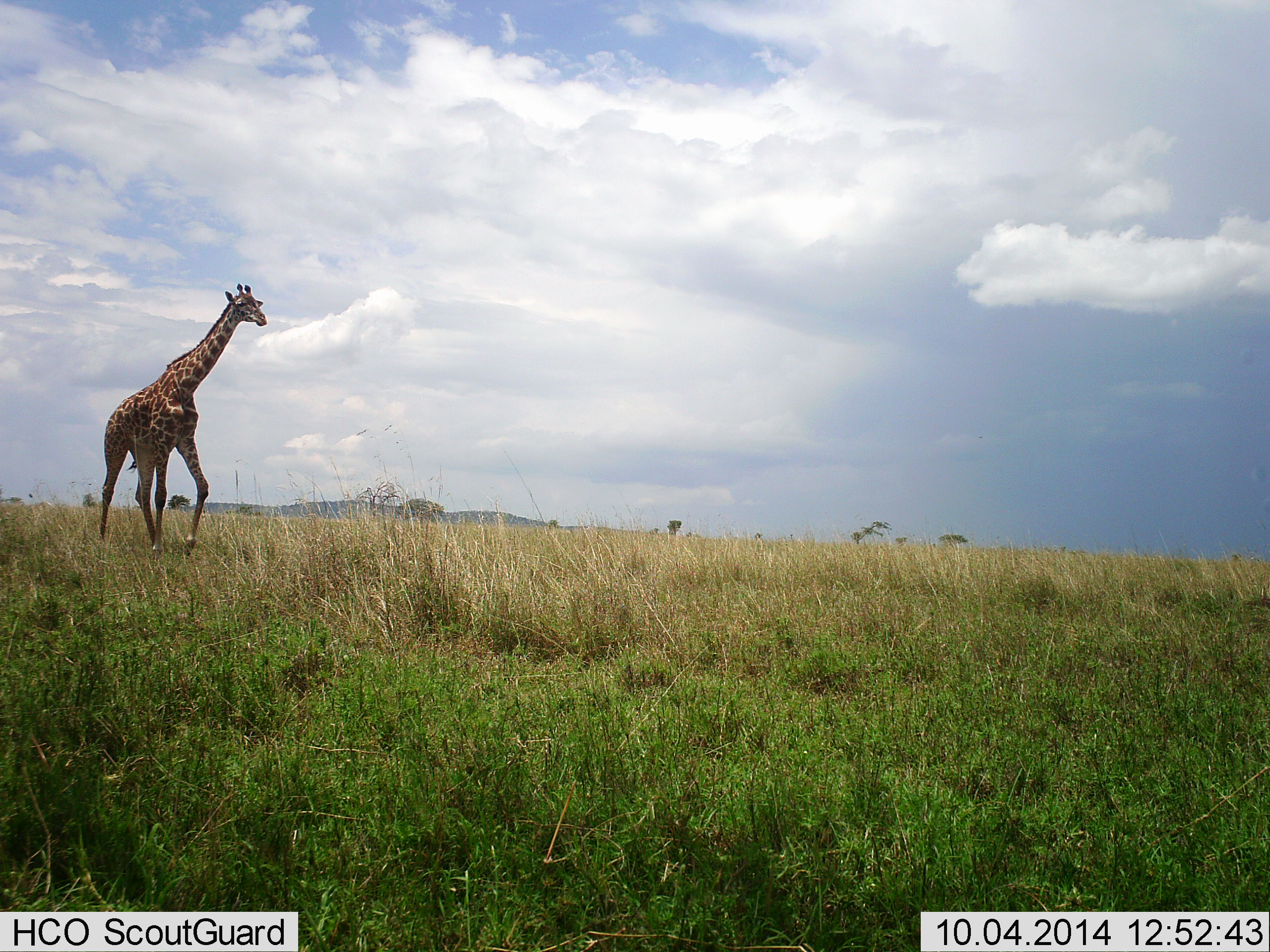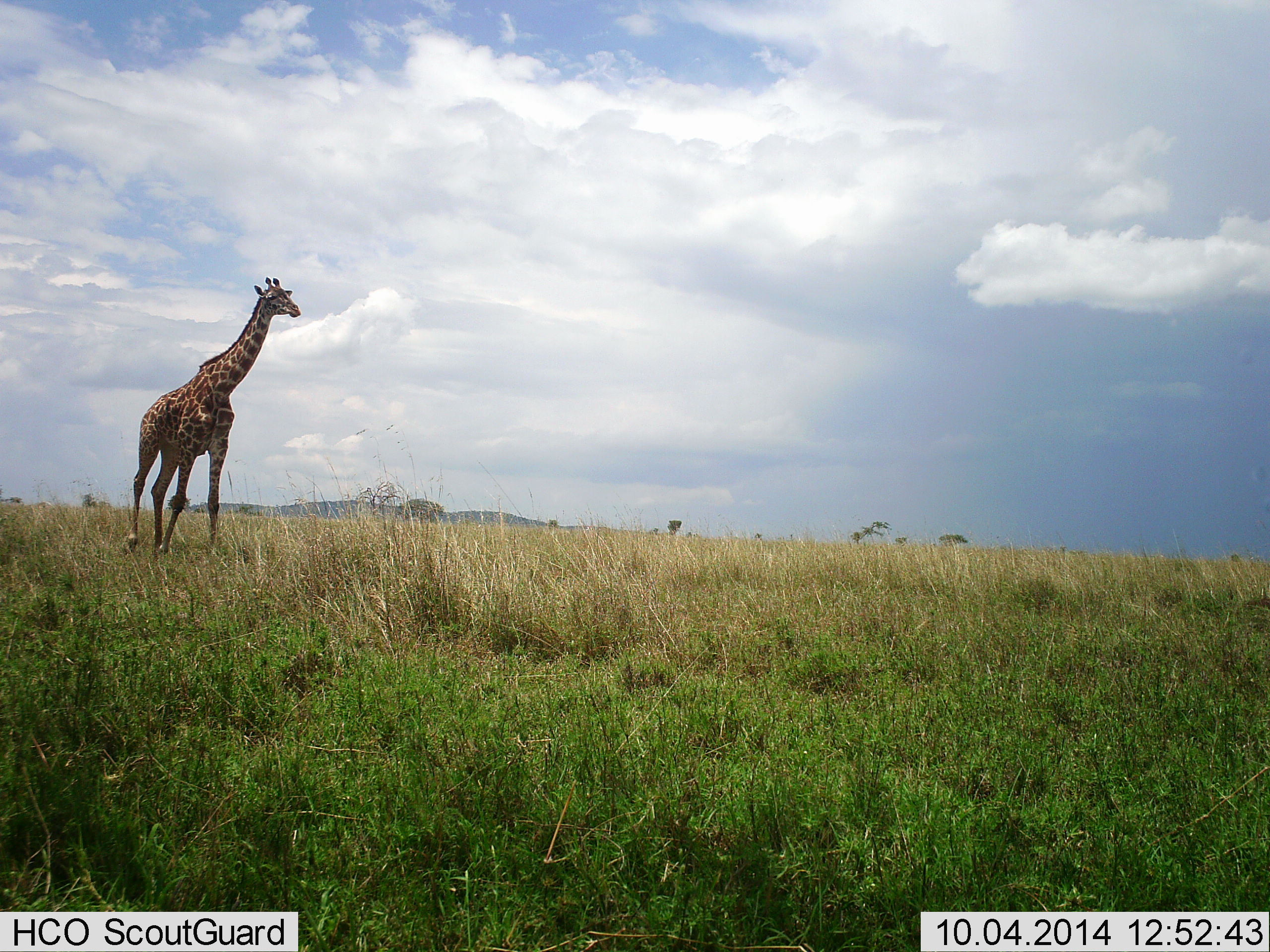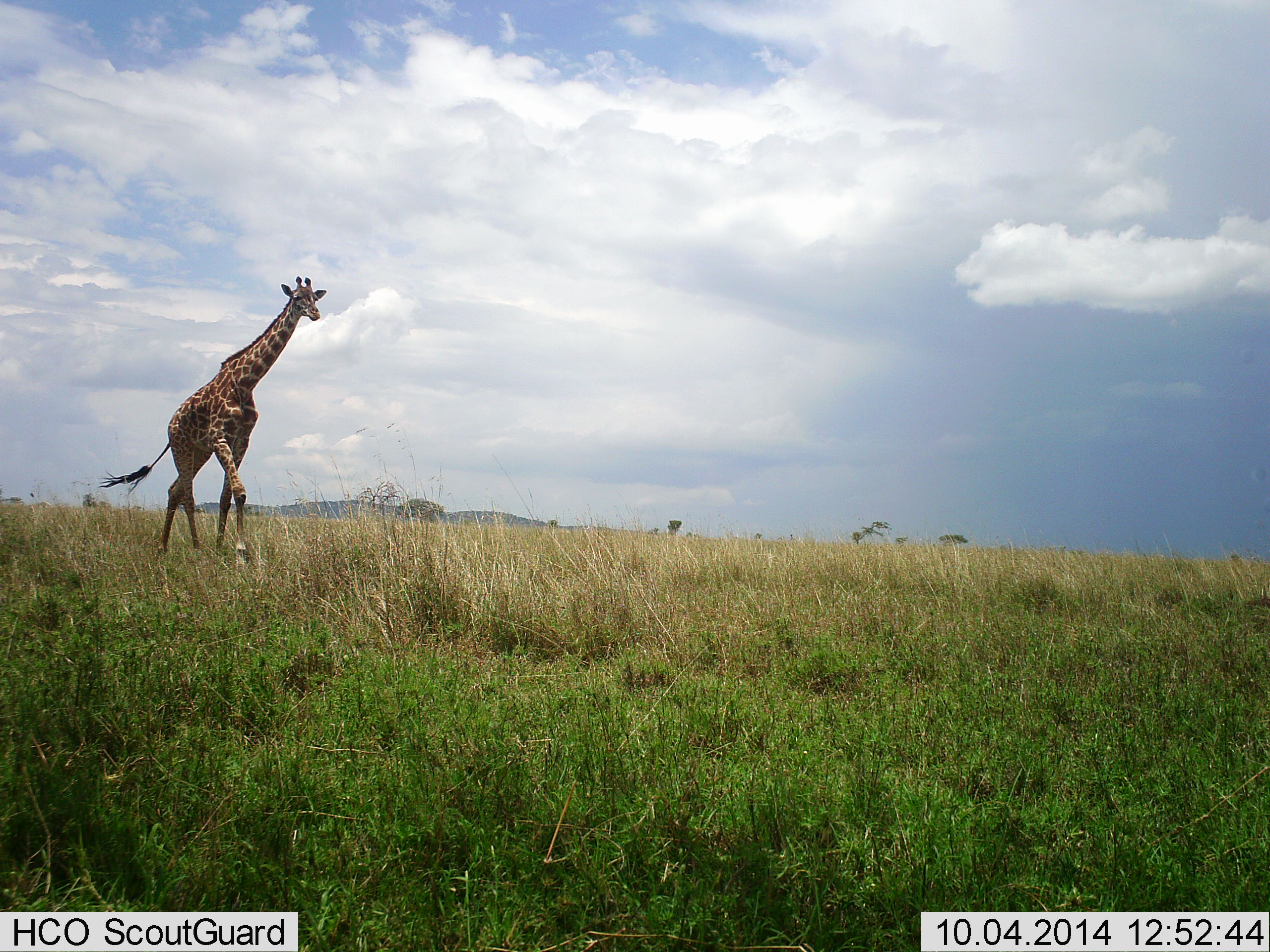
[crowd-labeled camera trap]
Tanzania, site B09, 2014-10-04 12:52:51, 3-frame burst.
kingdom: Animalia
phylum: Chordata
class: Mammalia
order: Artiodactyla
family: Giraffidae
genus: Giraffa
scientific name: Giraffa camelopardalis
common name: giraffe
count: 1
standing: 40%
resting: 0%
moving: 70%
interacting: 0%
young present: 0%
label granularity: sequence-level